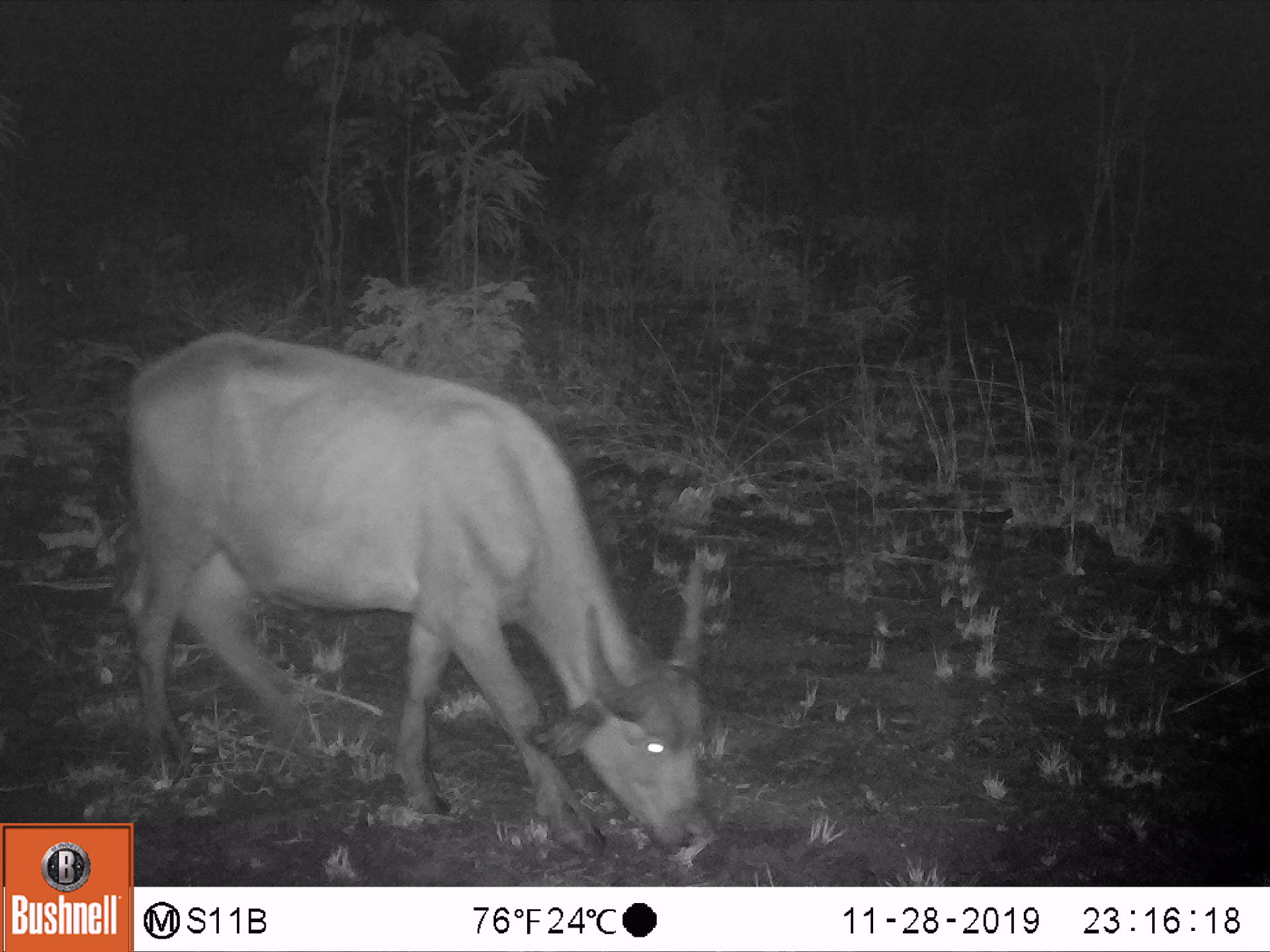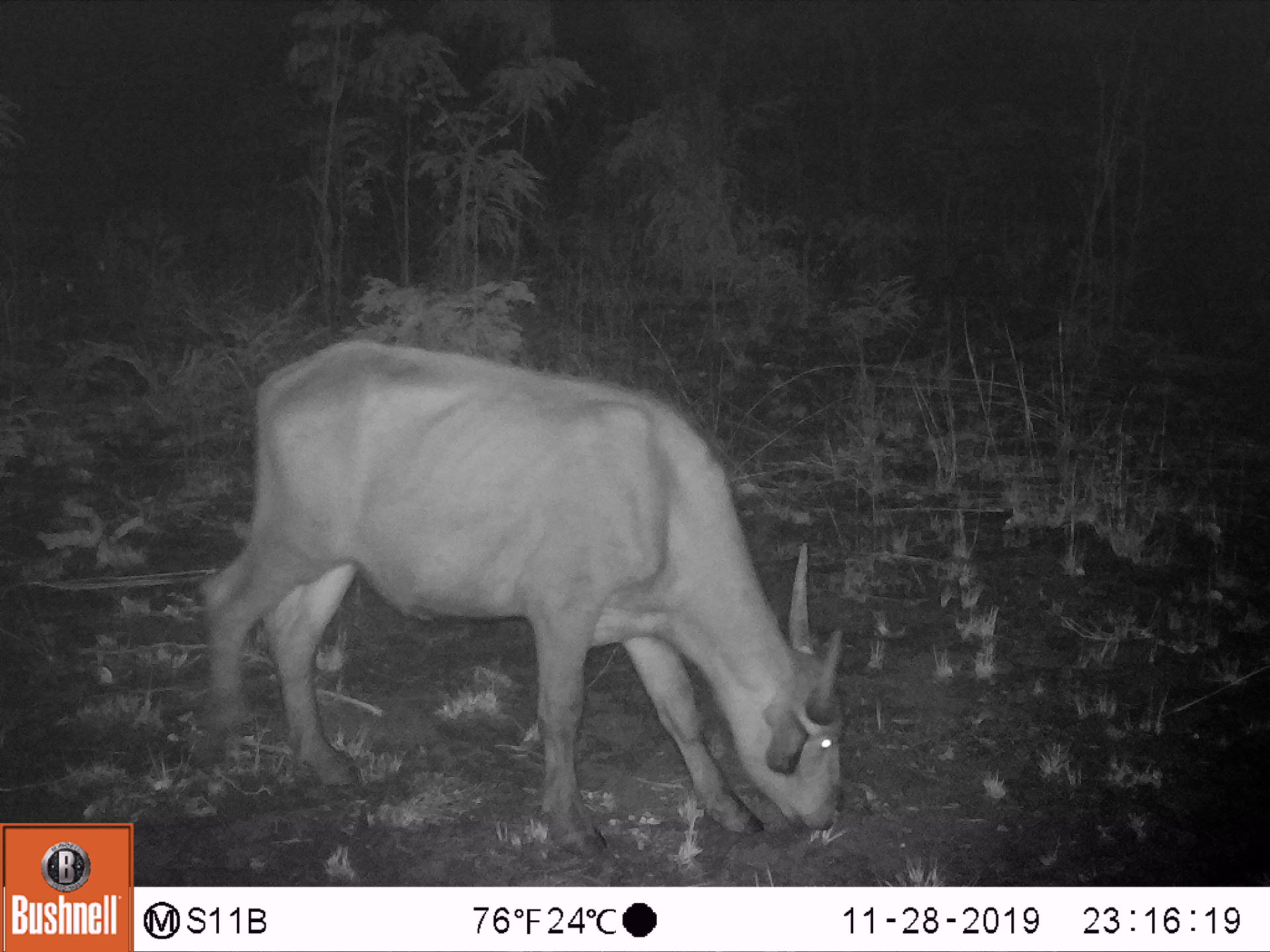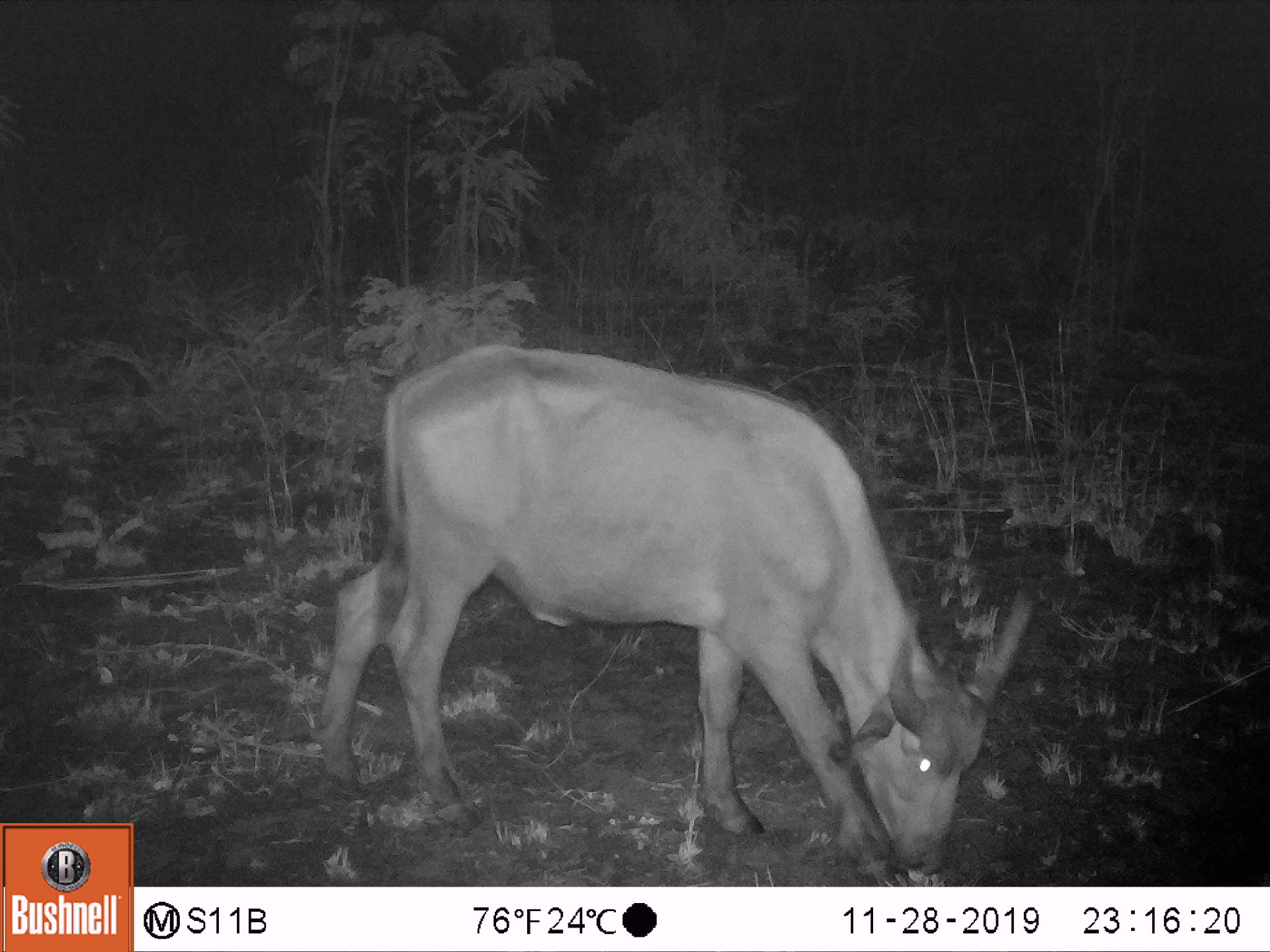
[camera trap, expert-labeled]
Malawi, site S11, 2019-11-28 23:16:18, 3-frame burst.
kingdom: Animalia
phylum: Chordata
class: Mammalia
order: Artiodactyla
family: Bovidae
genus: Syncerus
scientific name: Syncerus caffer caffer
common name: cape buffalo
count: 1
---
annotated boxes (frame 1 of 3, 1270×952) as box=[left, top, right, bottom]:
cape buffalo: box=[137, 326, 713, 869]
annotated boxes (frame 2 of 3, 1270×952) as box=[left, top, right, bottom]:
cape buffalo: box=[194, 333, 855, 861]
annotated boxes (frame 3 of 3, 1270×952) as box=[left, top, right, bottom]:
cape buffalo: box=[313, 342, 1031, 876]